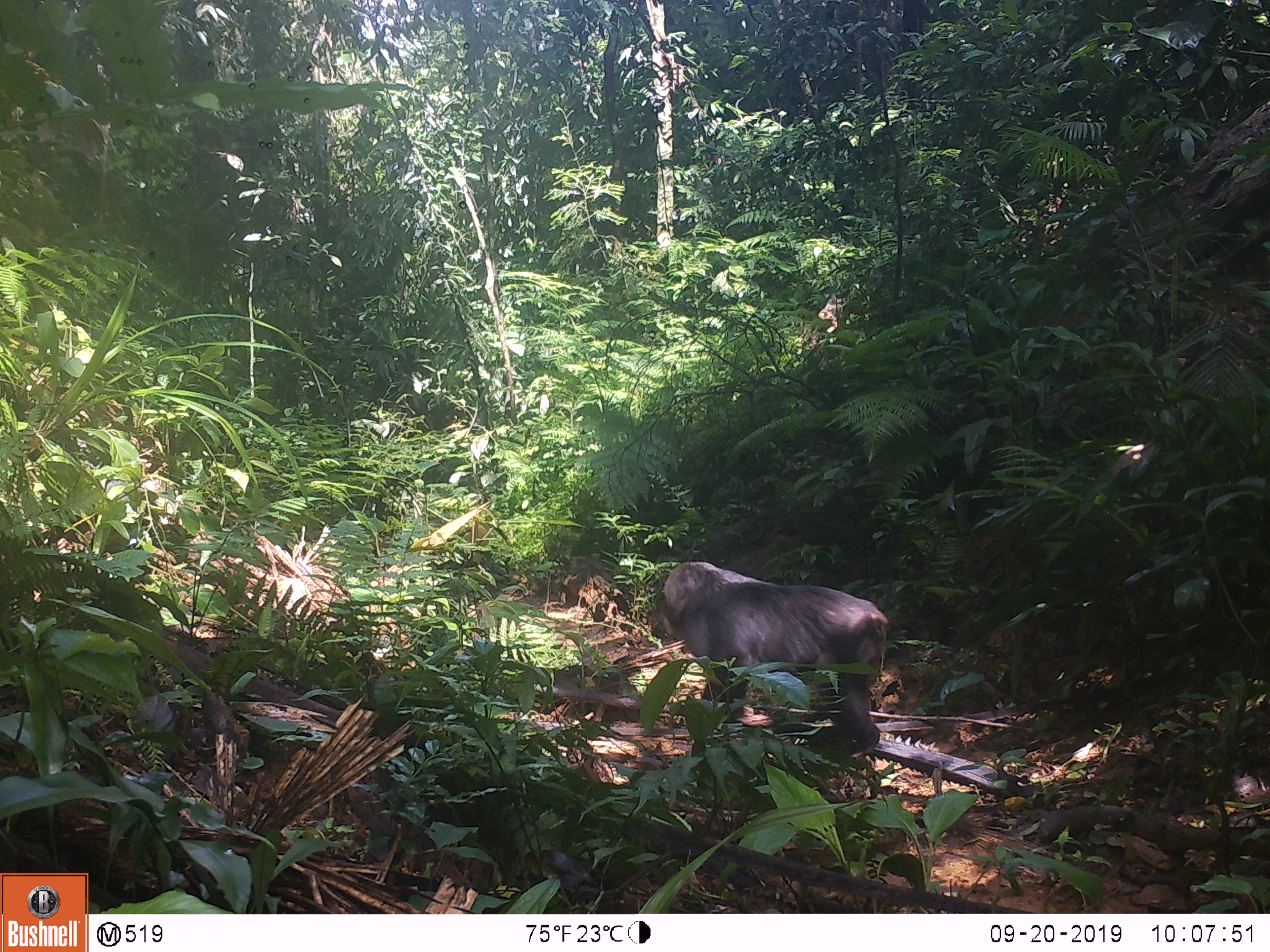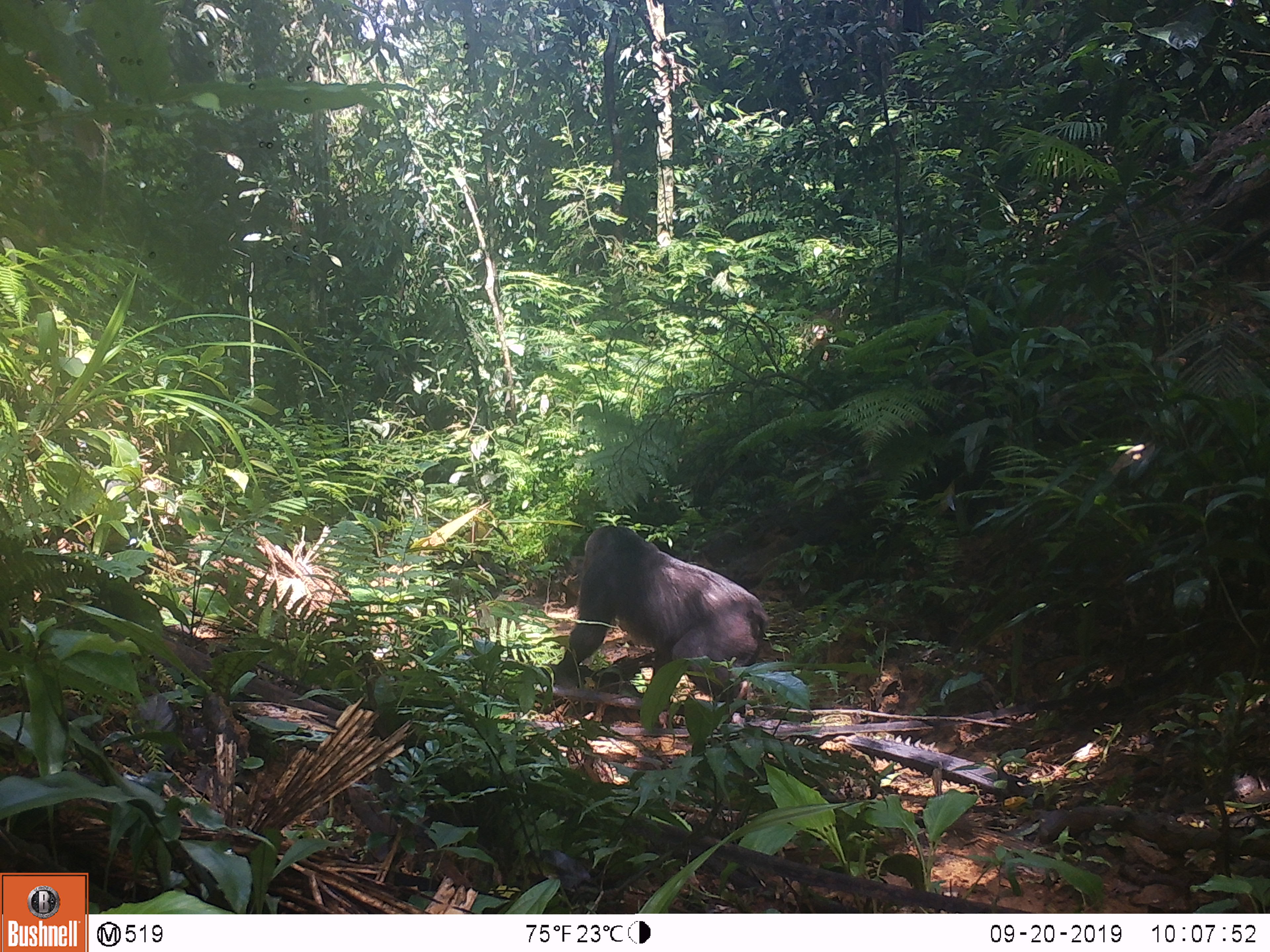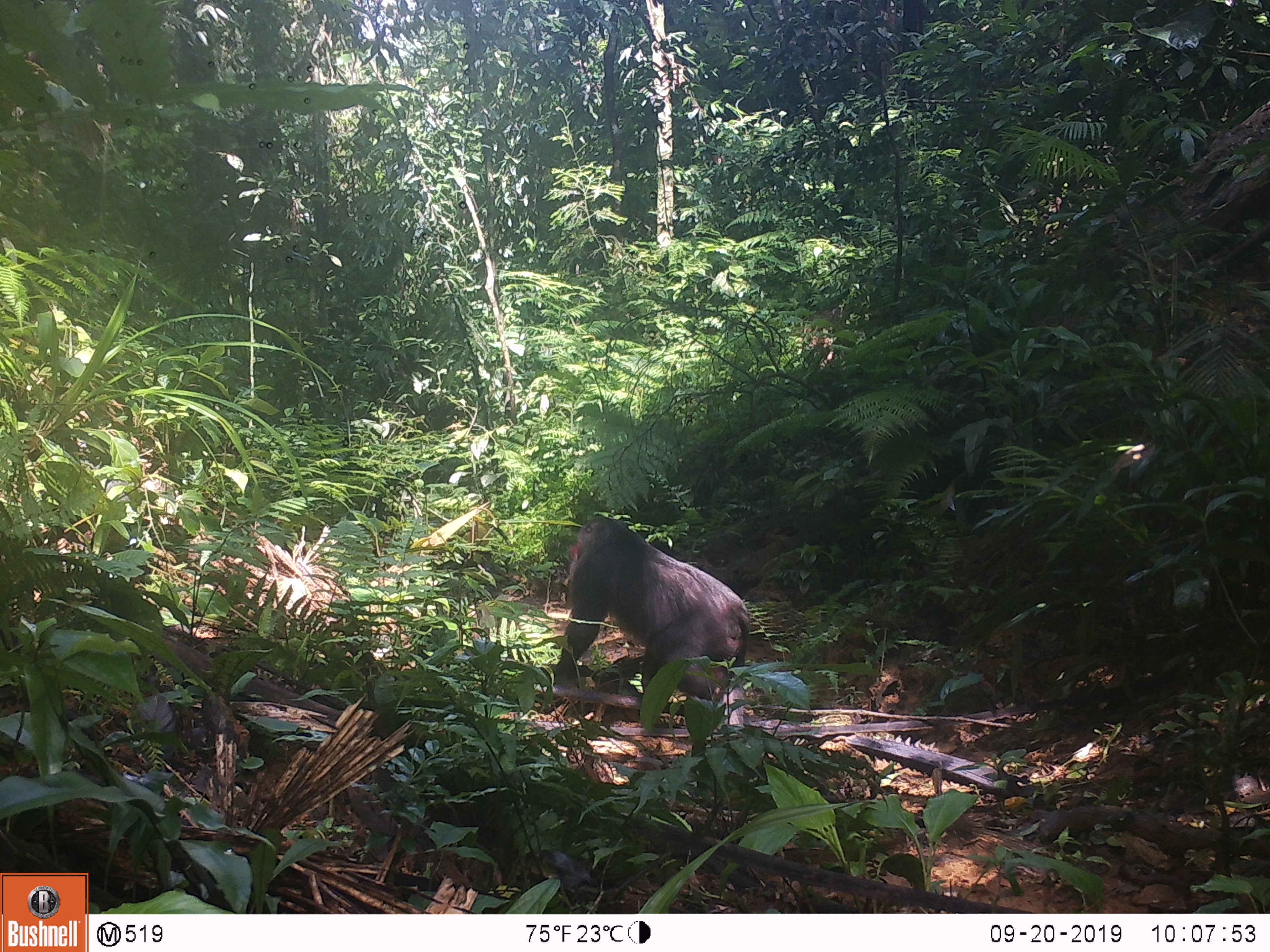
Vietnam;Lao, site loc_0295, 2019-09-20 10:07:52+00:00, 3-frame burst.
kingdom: Animalia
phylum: Chordata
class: Mammalia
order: Primates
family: Cercopithecidae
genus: Macaca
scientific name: Macaca arctoides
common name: stump-tailed macaque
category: stump tailed macaque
Stump tailed macaque (stump-tailed macaque) (Macaca arctoides). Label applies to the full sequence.